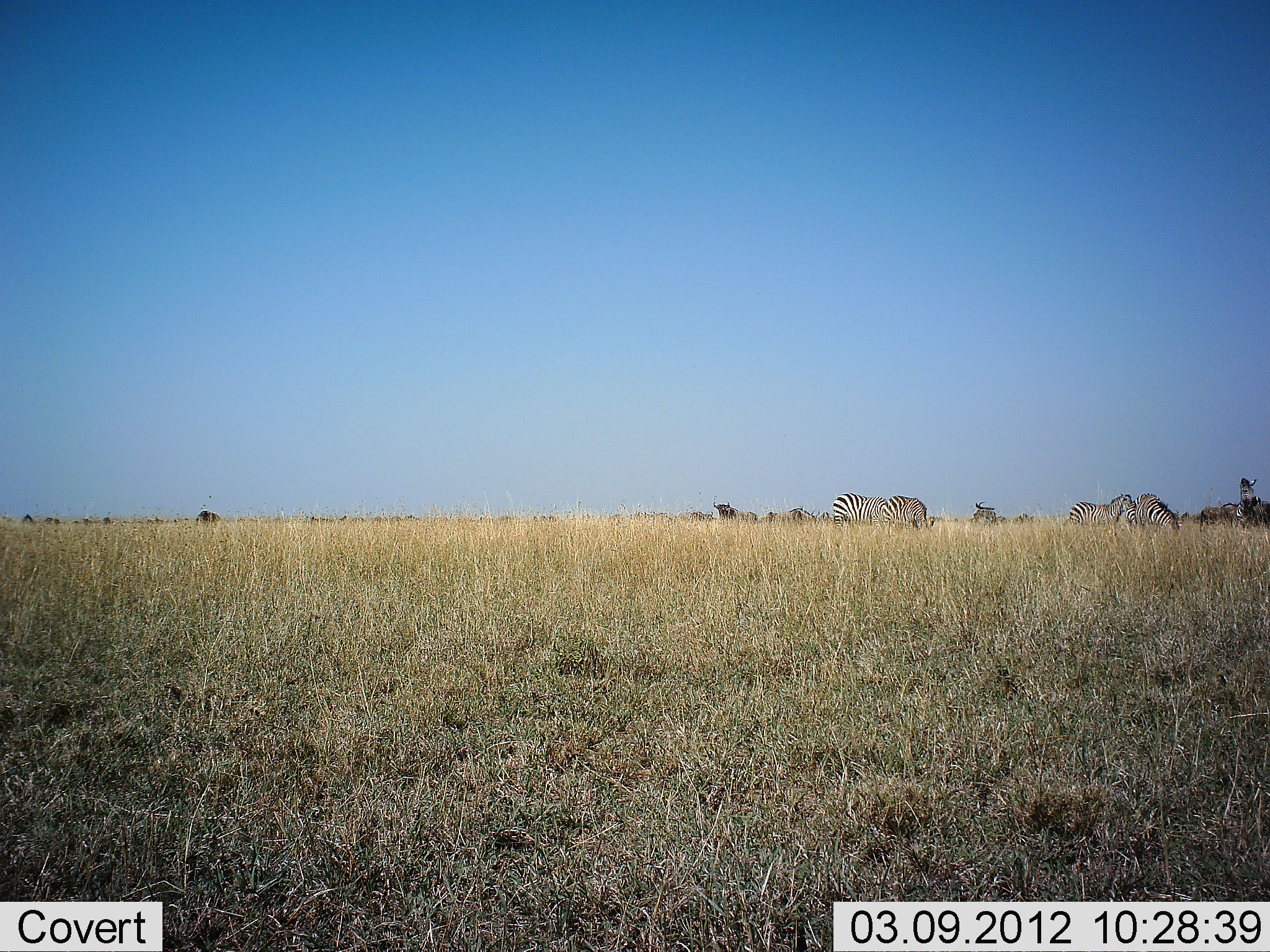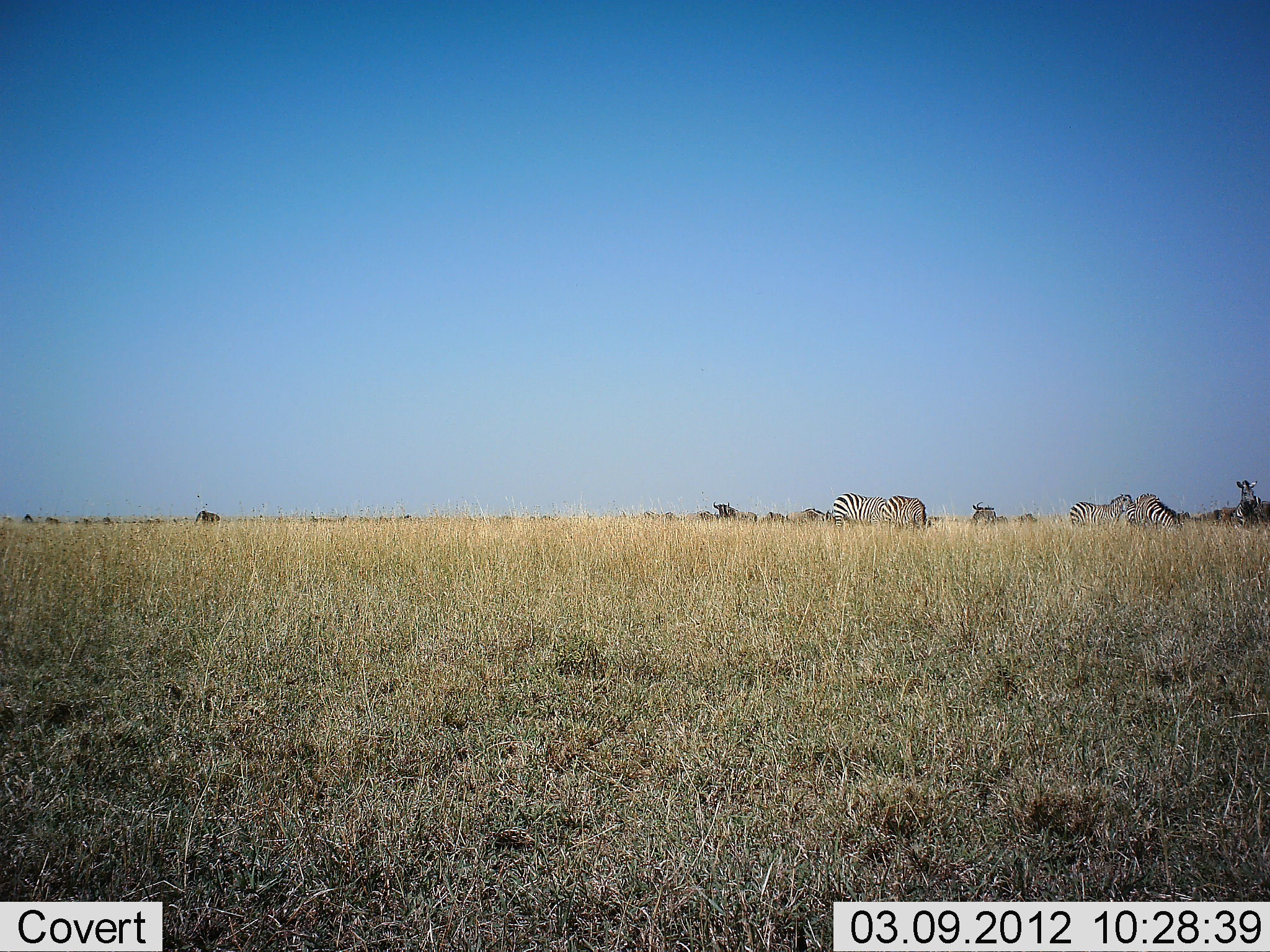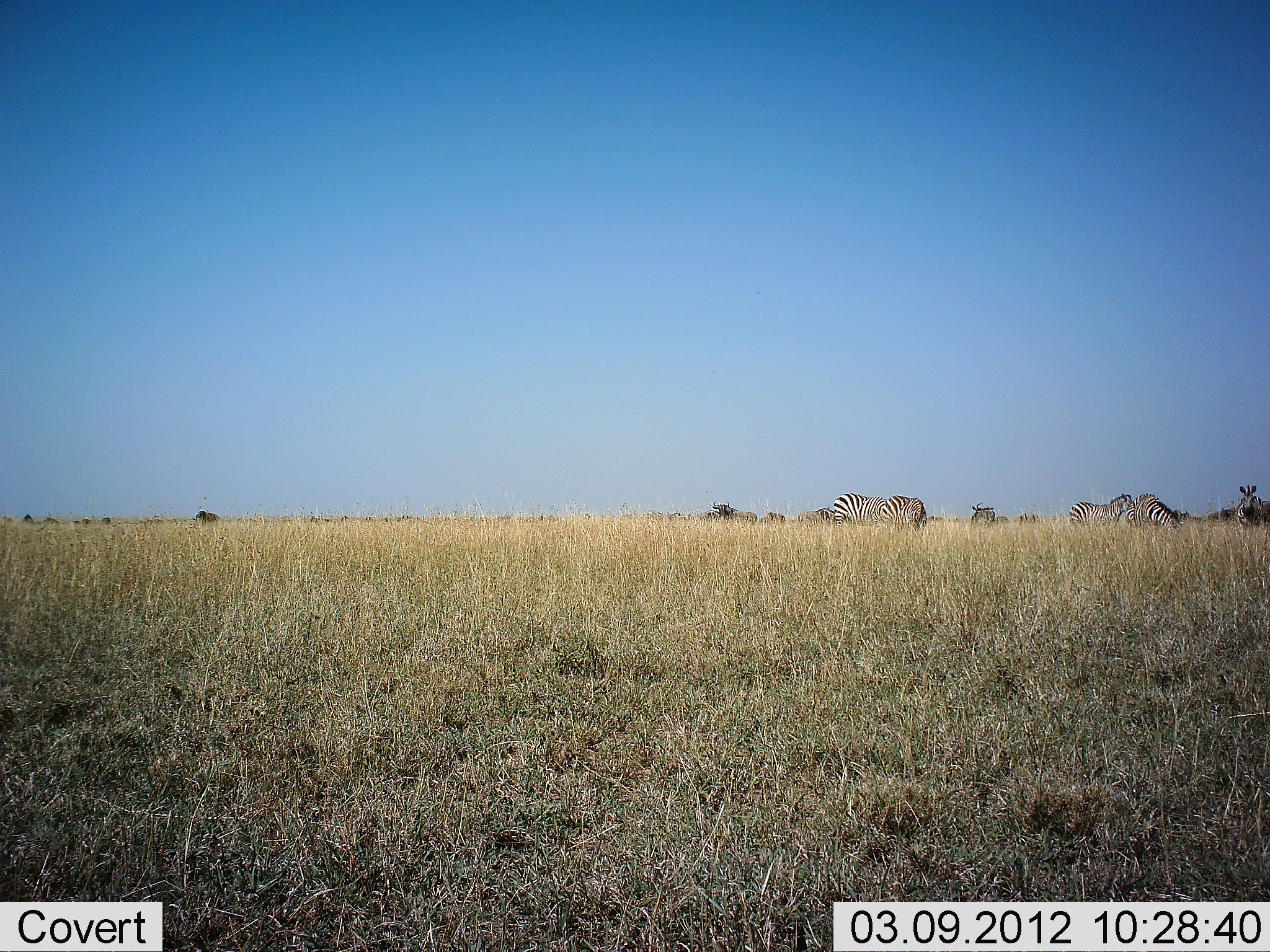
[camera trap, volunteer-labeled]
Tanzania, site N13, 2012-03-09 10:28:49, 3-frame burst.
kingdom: Animalia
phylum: Chordata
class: Mammalia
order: Perissodactyla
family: Equidae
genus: Equus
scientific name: Equus quagga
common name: plains zebra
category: zebra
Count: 6.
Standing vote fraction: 53%.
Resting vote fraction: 0%.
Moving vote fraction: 29%.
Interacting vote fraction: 3%.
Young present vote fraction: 3%.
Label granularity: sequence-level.